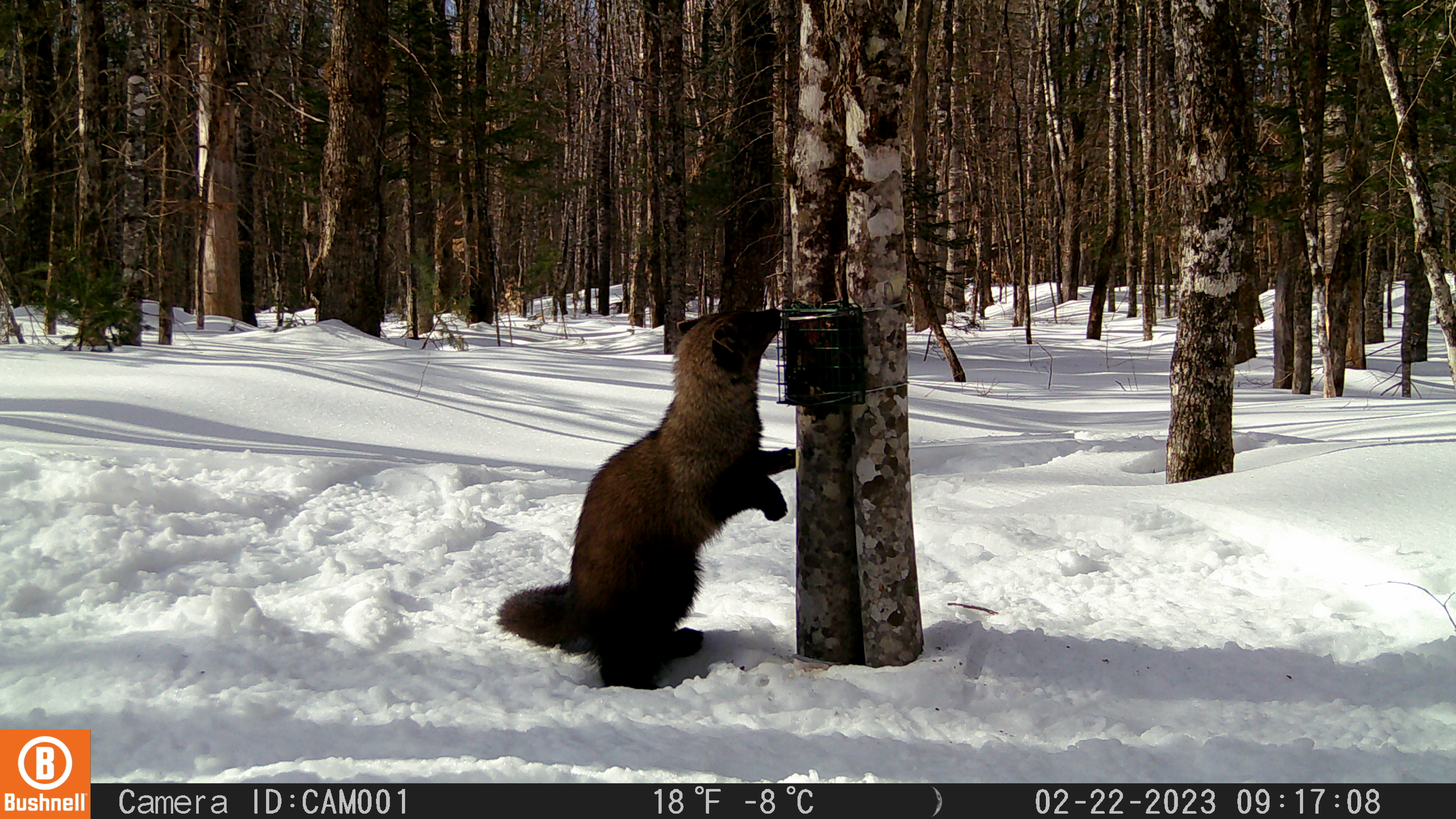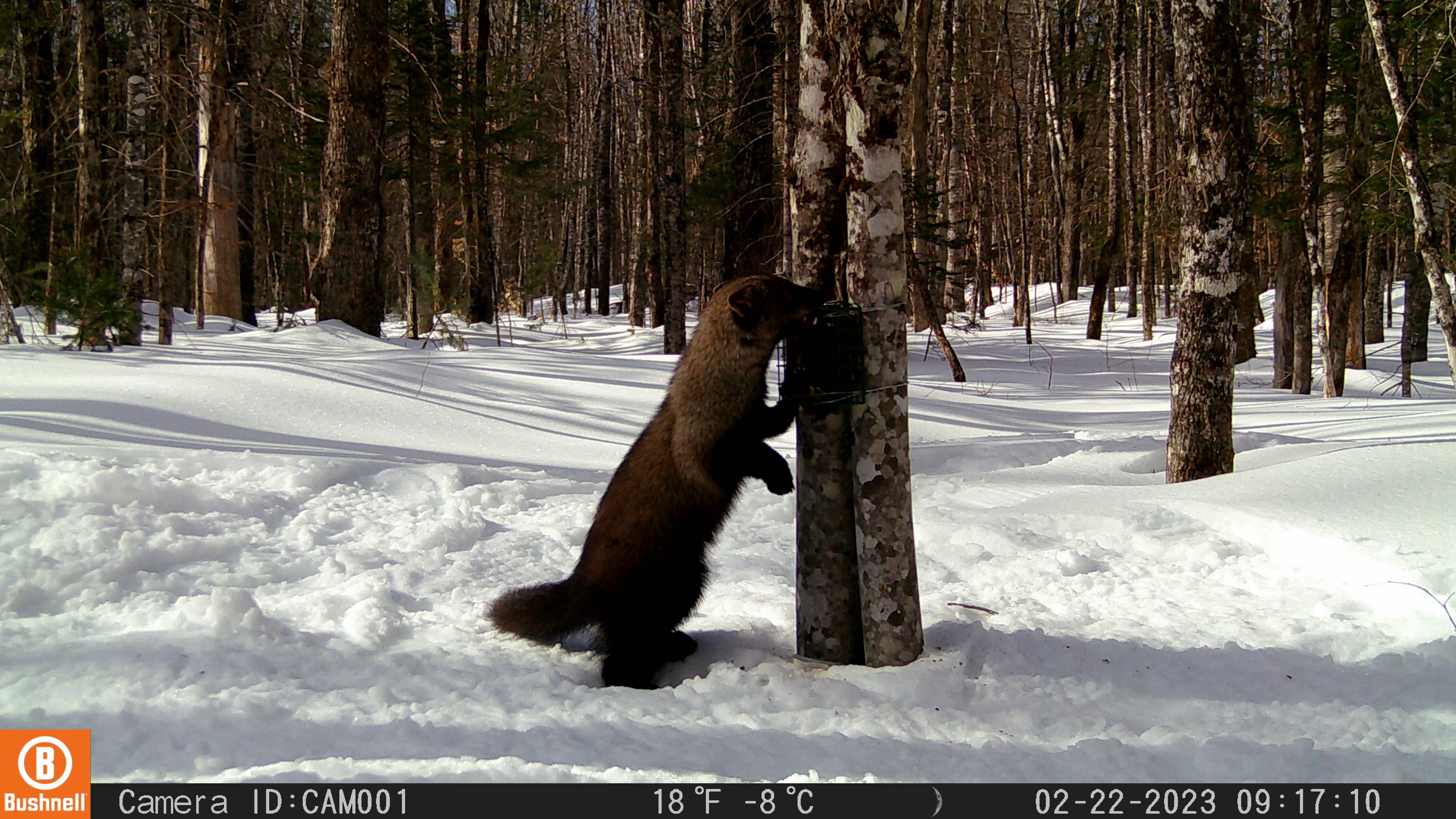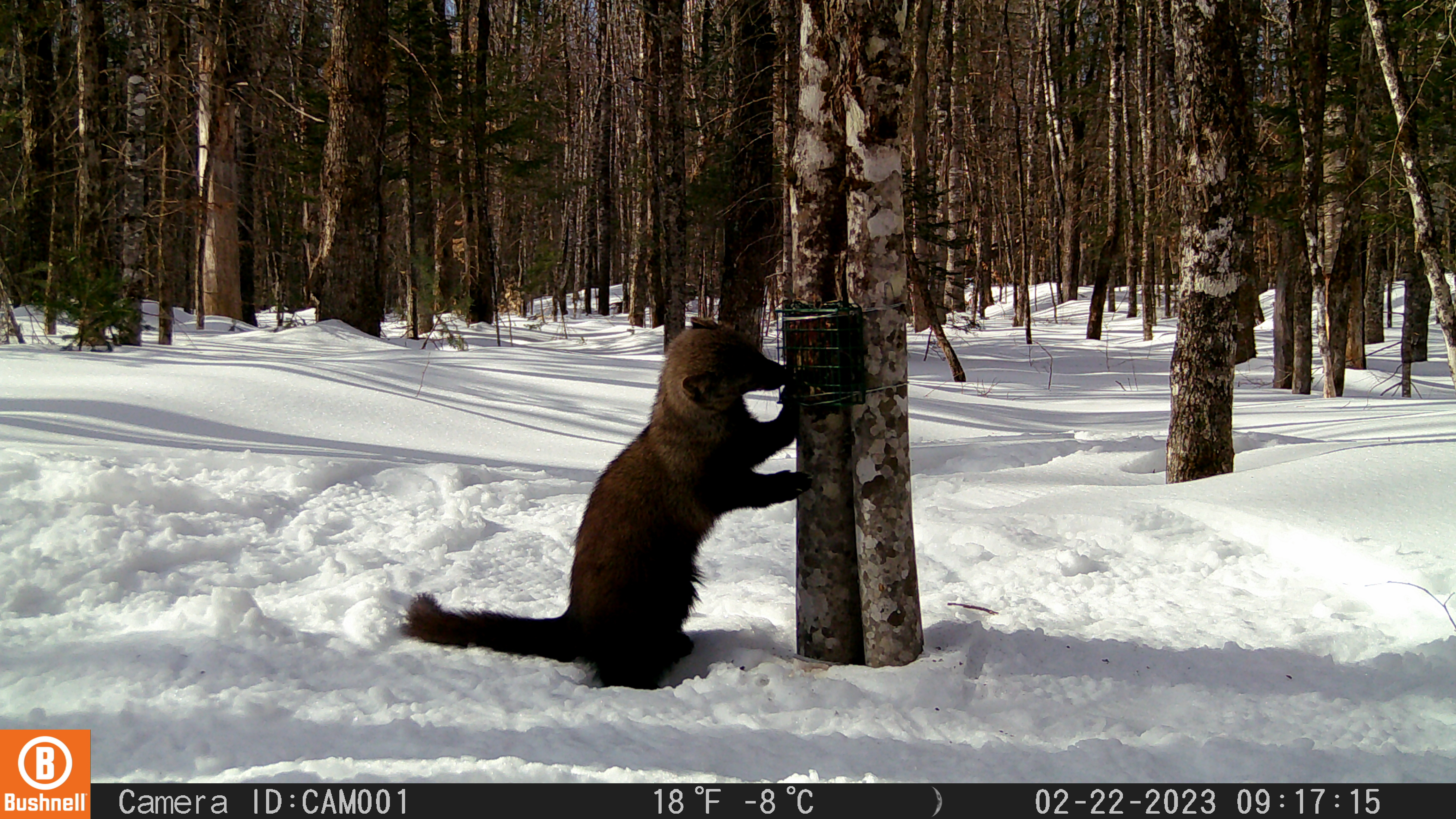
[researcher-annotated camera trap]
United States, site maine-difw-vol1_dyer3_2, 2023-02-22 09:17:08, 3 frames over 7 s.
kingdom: Animalia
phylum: Chordata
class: Mammalia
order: Carnivora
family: Mustelidae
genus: Pekania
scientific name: Pekania pennanti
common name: fisher